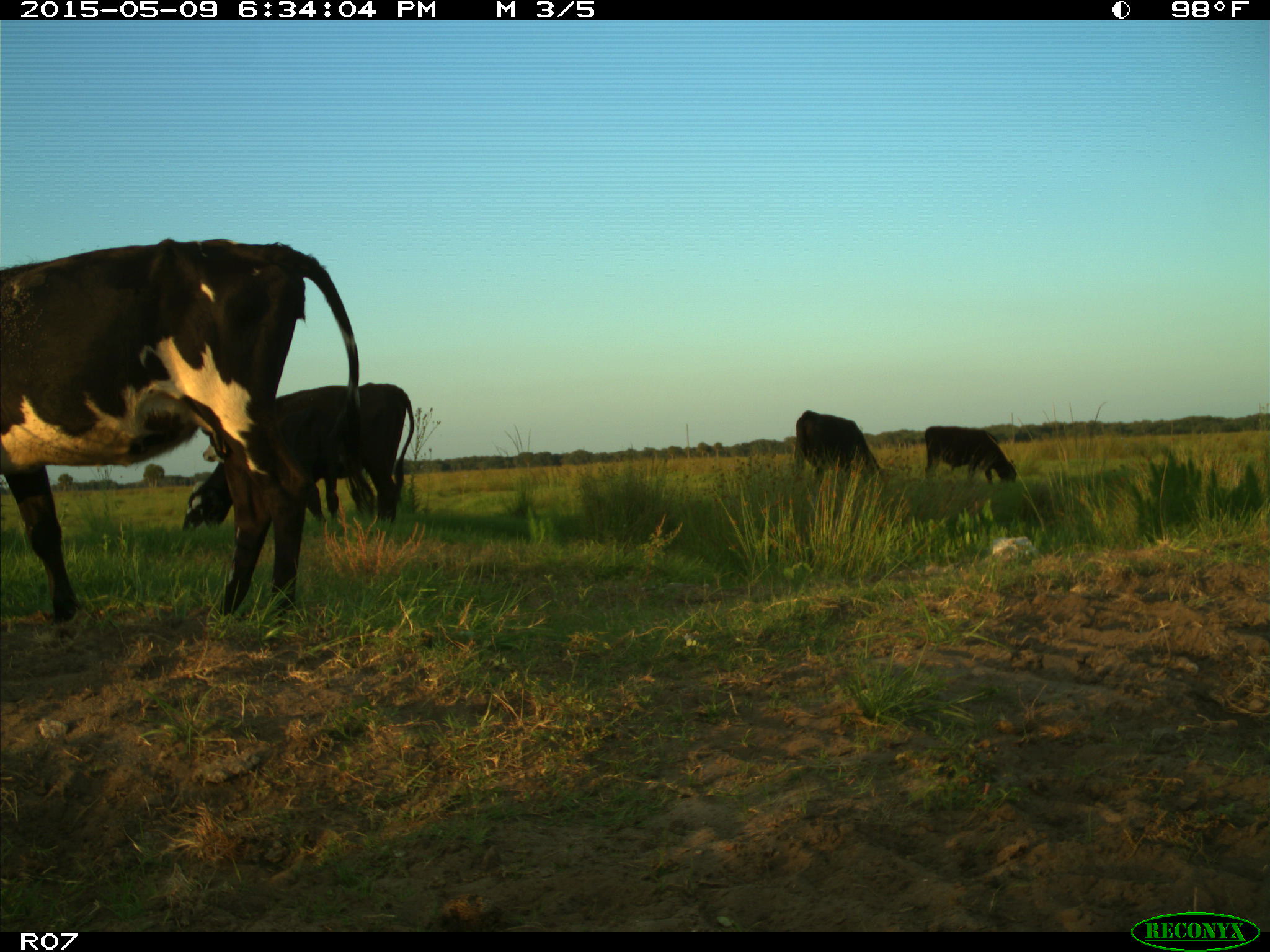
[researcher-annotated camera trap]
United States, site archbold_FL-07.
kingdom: Animalia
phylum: Chordata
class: Mammalia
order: Artiodactyla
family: Bovidae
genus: Bos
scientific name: Bos taurus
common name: domestic cow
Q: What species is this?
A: Bos taurus (domestic cow).